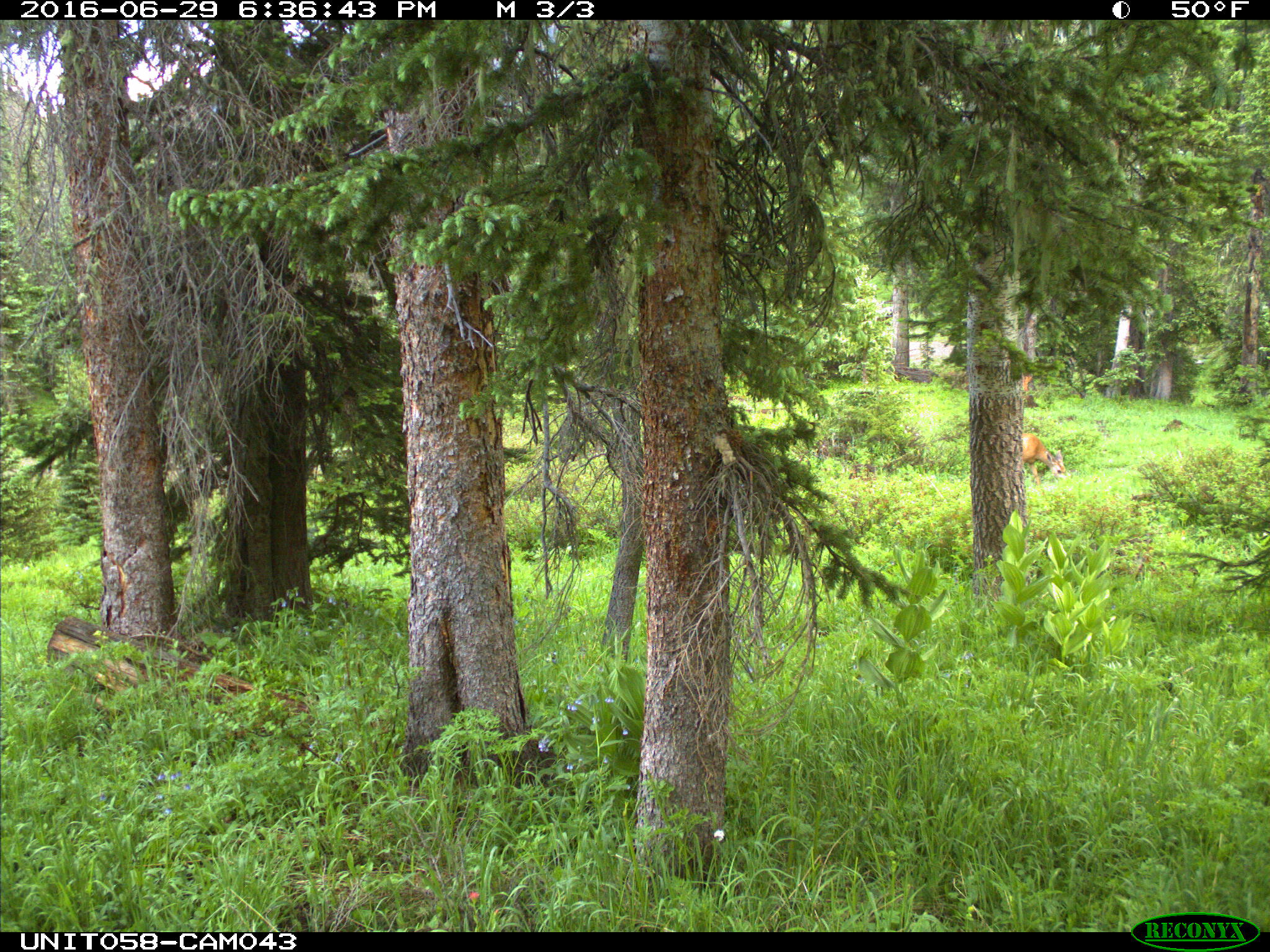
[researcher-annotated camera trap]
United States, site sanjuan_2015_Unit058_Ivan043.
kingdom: Animalia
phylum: Chordata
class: Mammalia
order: Artiodactyla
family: Cervidae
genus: Odocoileus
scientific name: Odocoileus hemionus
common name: mule deer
Odocoileus hemionus (mule deer).